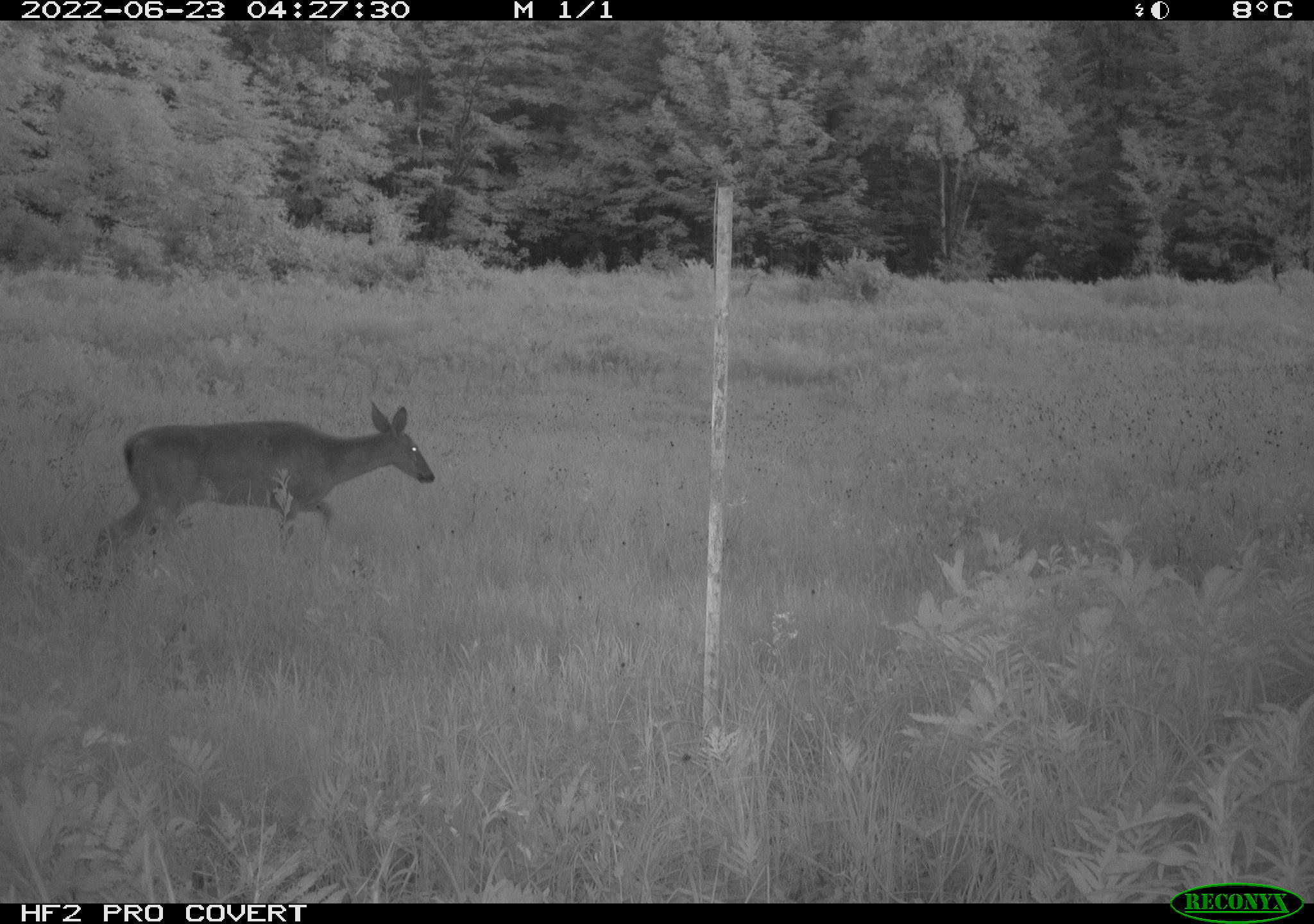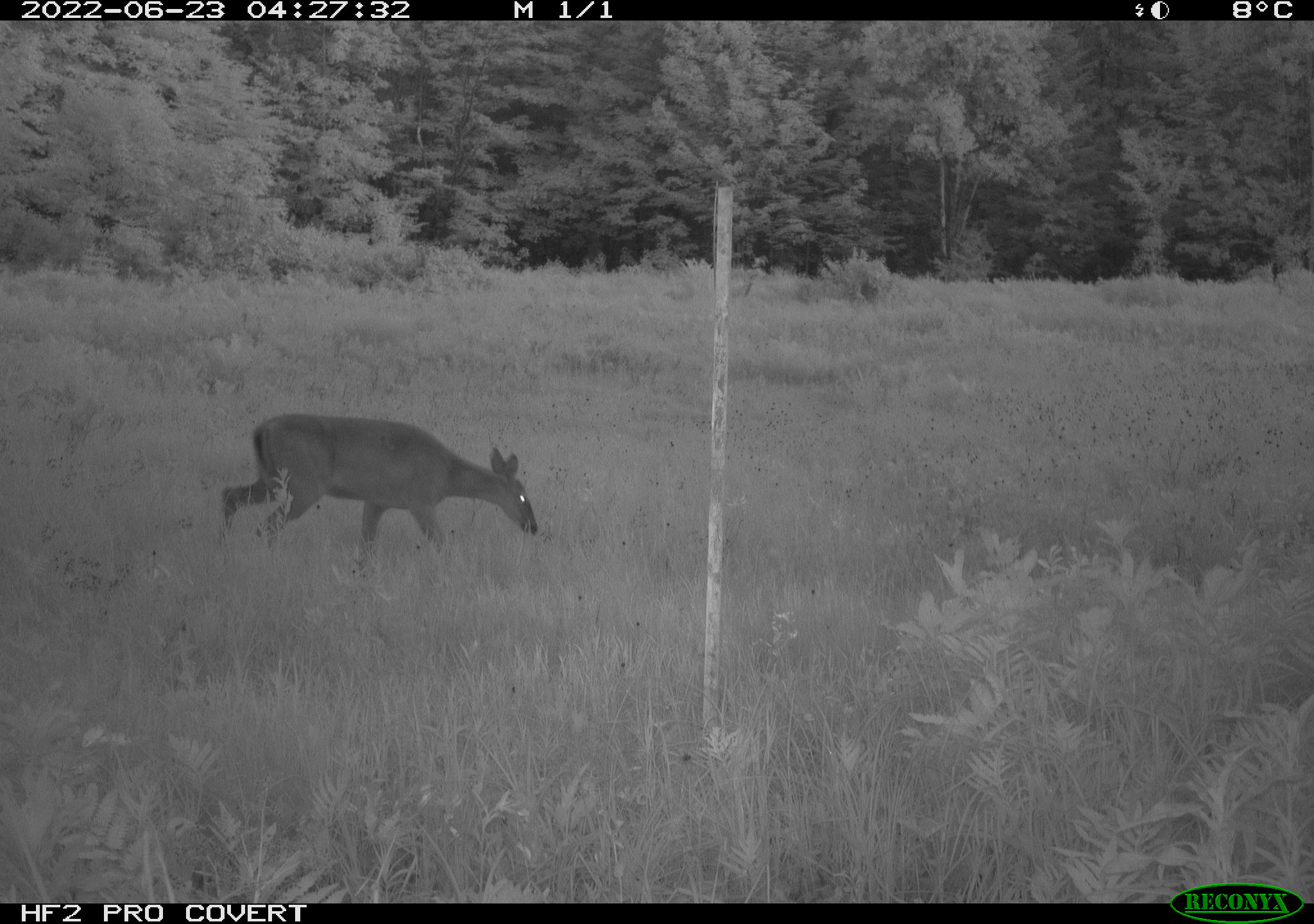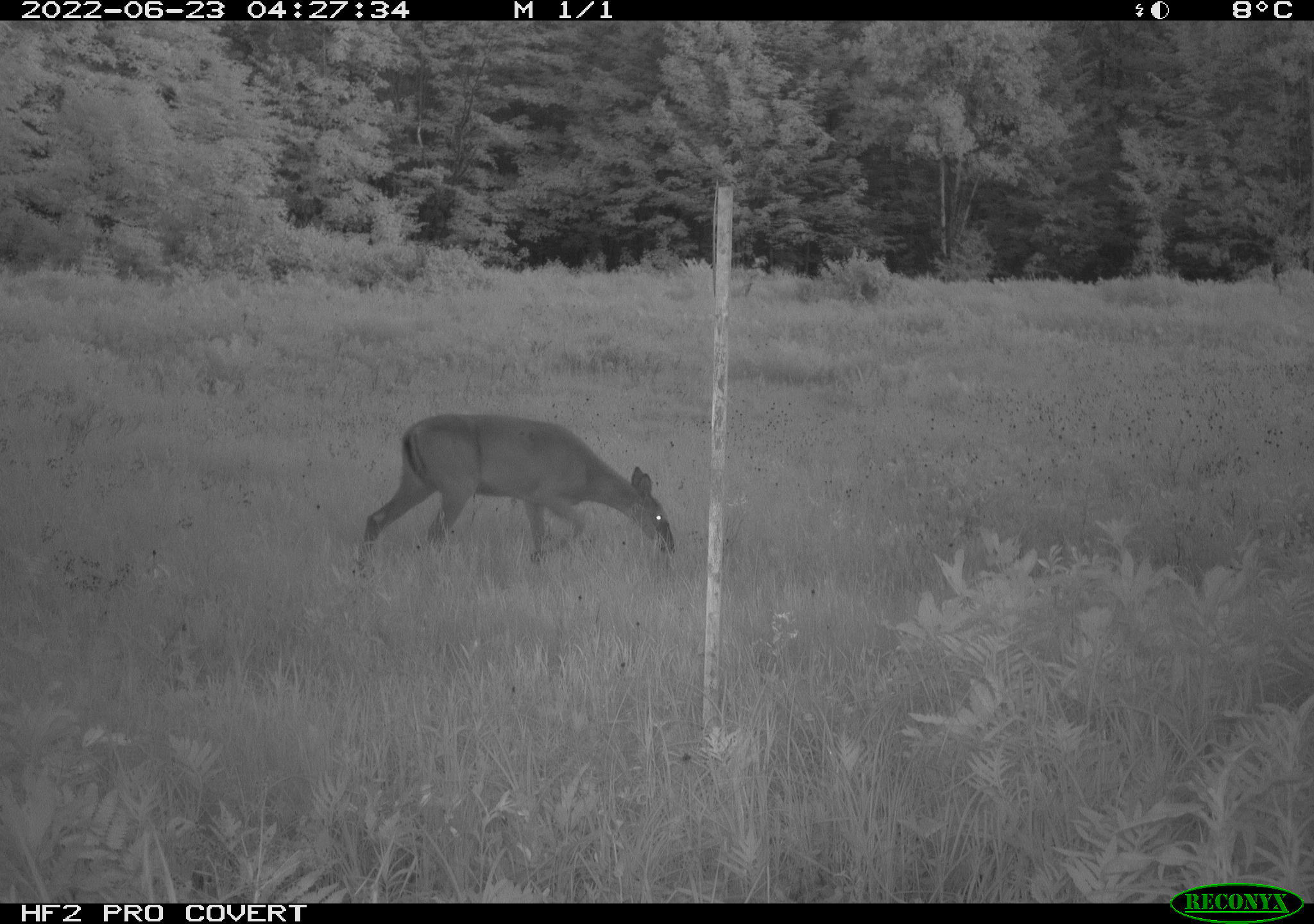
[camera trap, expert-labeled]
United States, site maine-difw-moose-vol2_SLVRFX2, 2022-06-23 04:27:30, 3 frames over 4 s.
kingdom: Animalia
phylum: Chordata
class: Mammalia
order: Artiodactyla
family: Cervidae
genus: Odocoileus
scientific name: Odocoileus virginianus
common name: white-tailed deer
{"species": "white-tailed deer (Odocoileus virginianus)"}